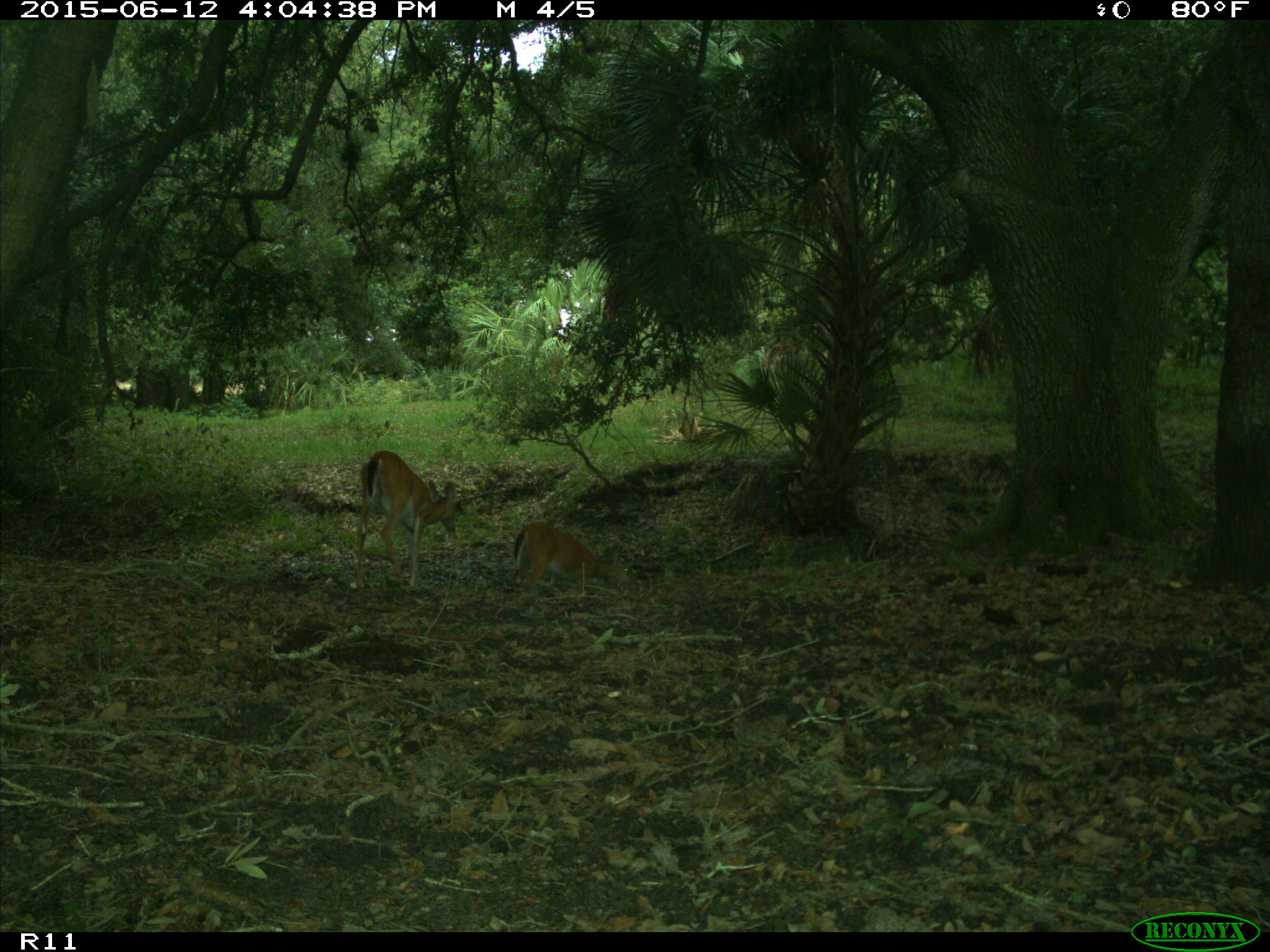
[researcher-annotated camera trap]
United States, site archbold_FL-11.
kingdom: Animalia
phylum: Chordata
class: Mammalia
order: Artiodactyla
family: Cervidae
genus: Odocoileus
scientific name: Odocoileus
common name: deer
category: unidentified deer